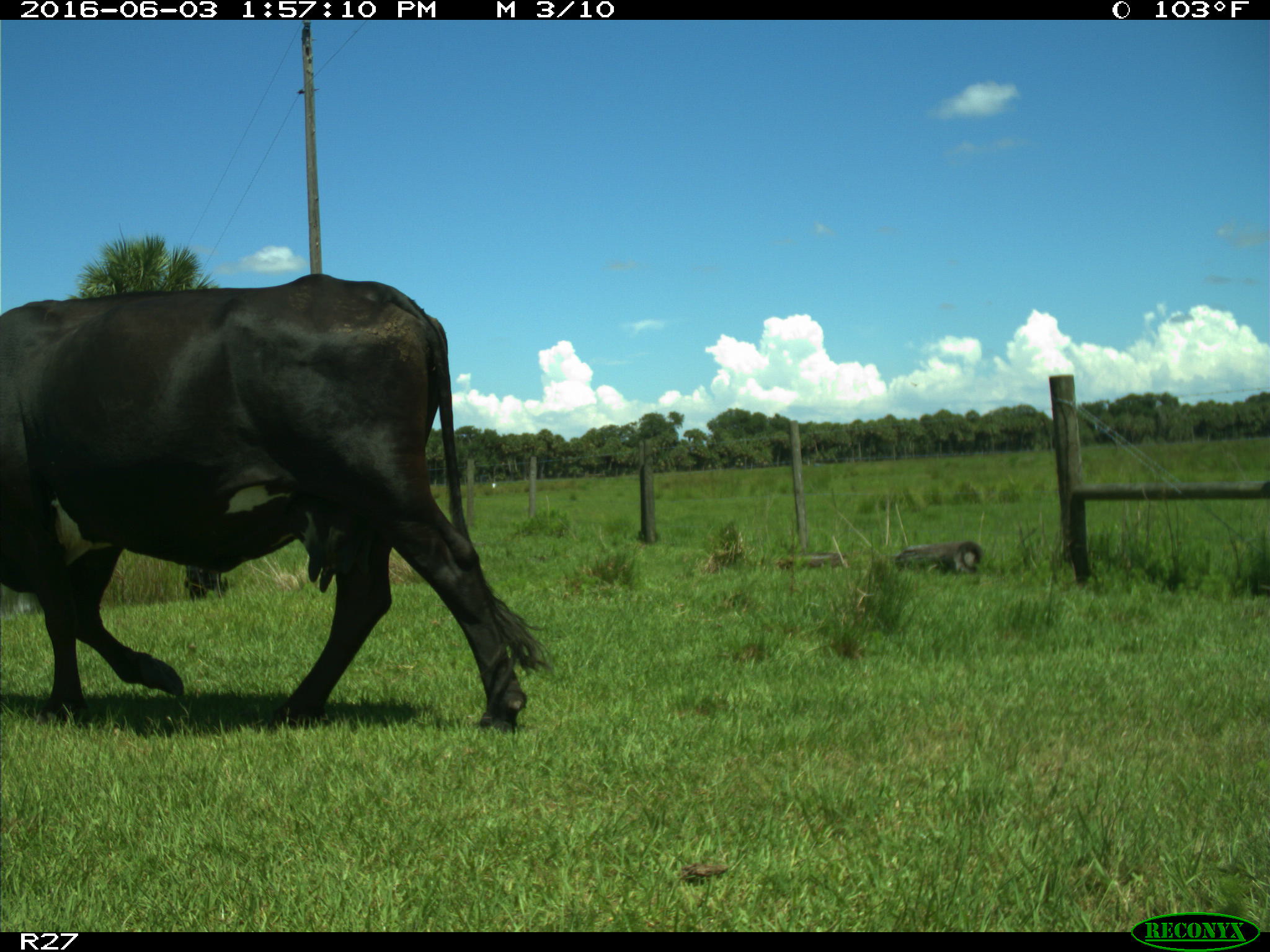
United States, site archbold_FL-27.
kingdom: Animalia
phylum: Chordata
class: Mammalia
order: Artiodactyla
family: Bovidae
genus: Bos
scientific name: Bos taurus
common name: domestic cow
Bos taurus (domestic cow).